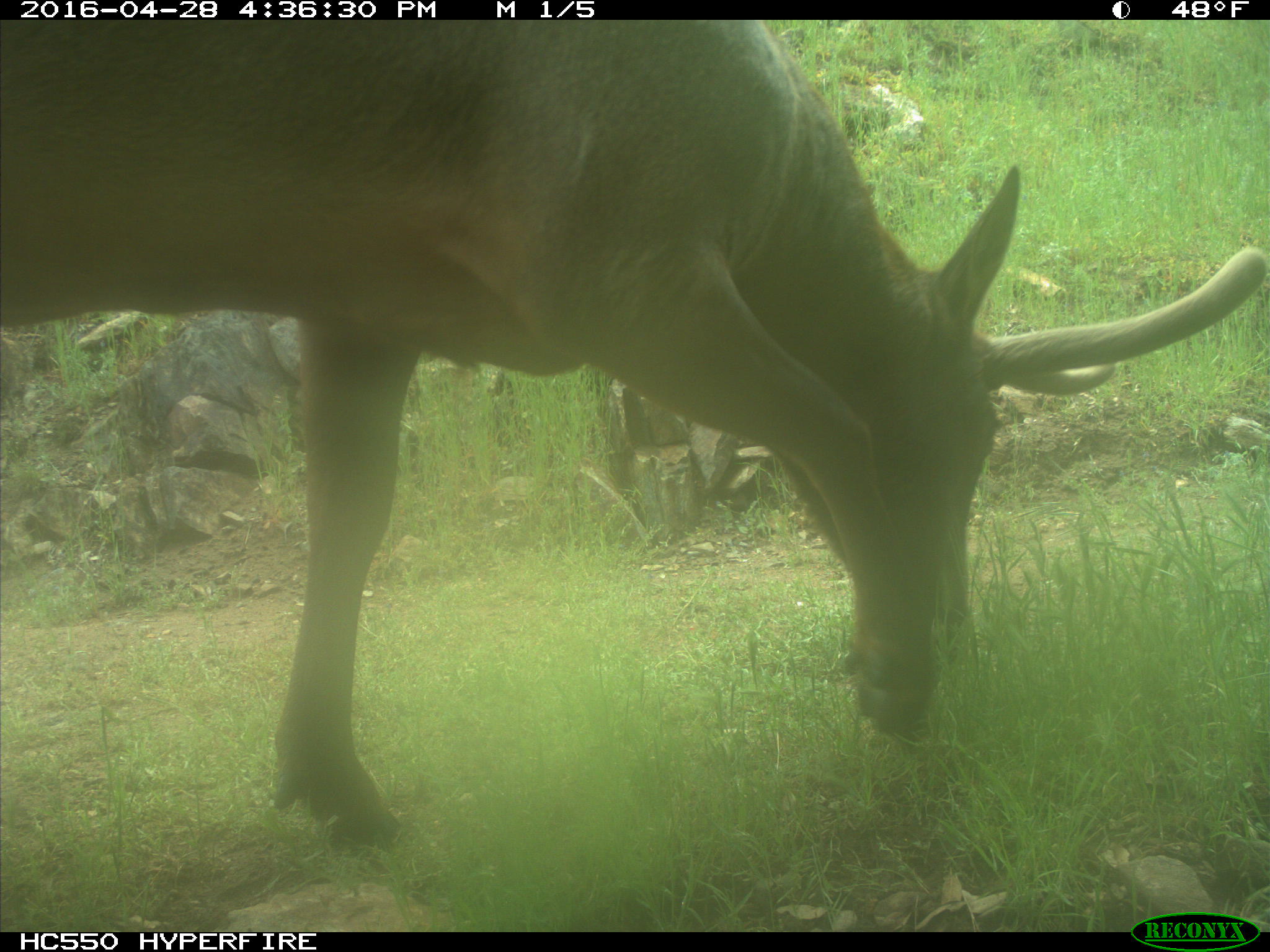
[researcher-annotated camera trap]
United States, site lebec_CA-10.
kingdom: Animalia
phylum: Chordata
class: Mammalia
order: Artiodactyla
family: Cervidae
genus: Cervus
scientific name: Cervus canadensis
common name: elk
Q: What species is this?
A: Cervus canadensis (elk).